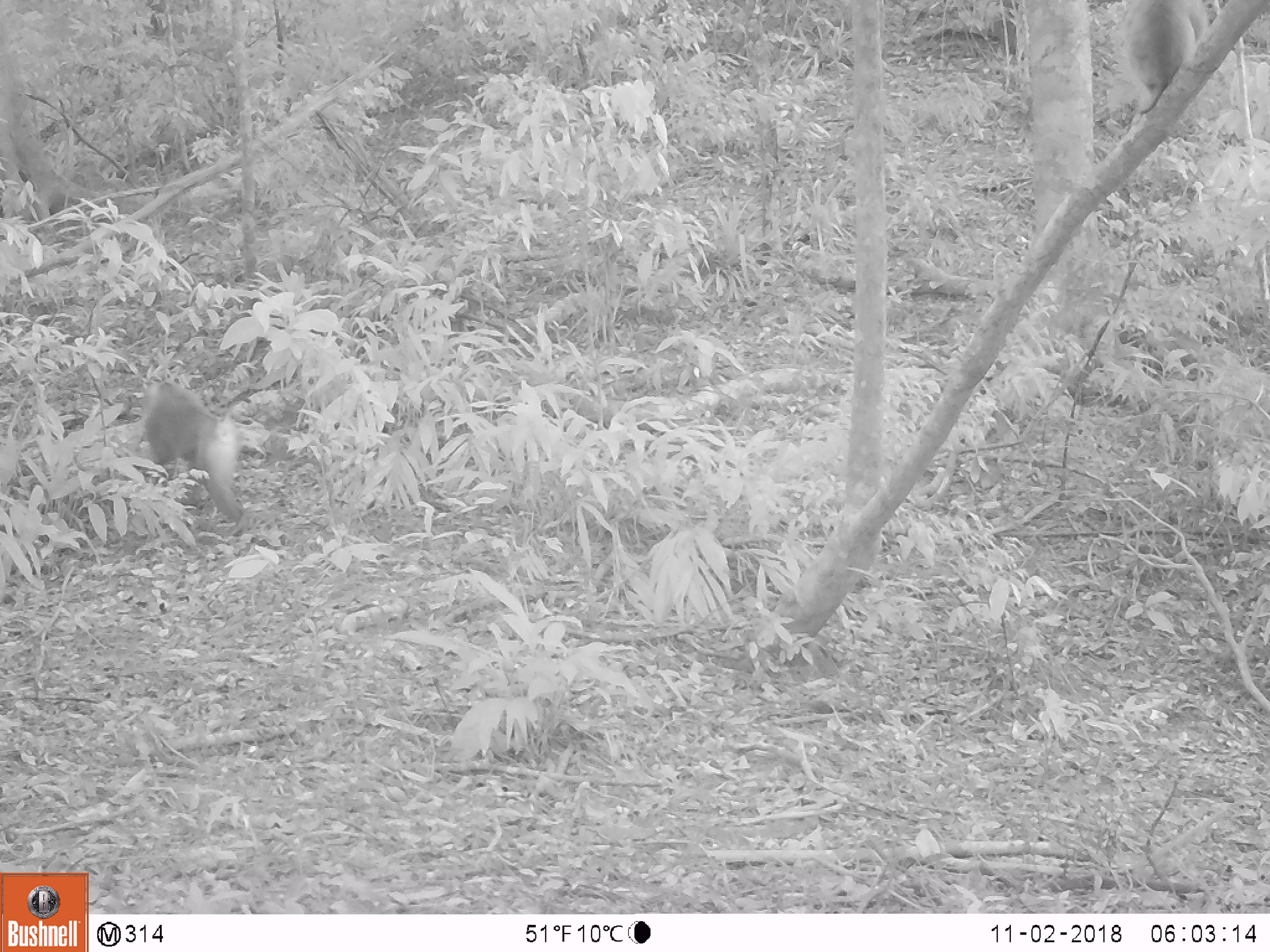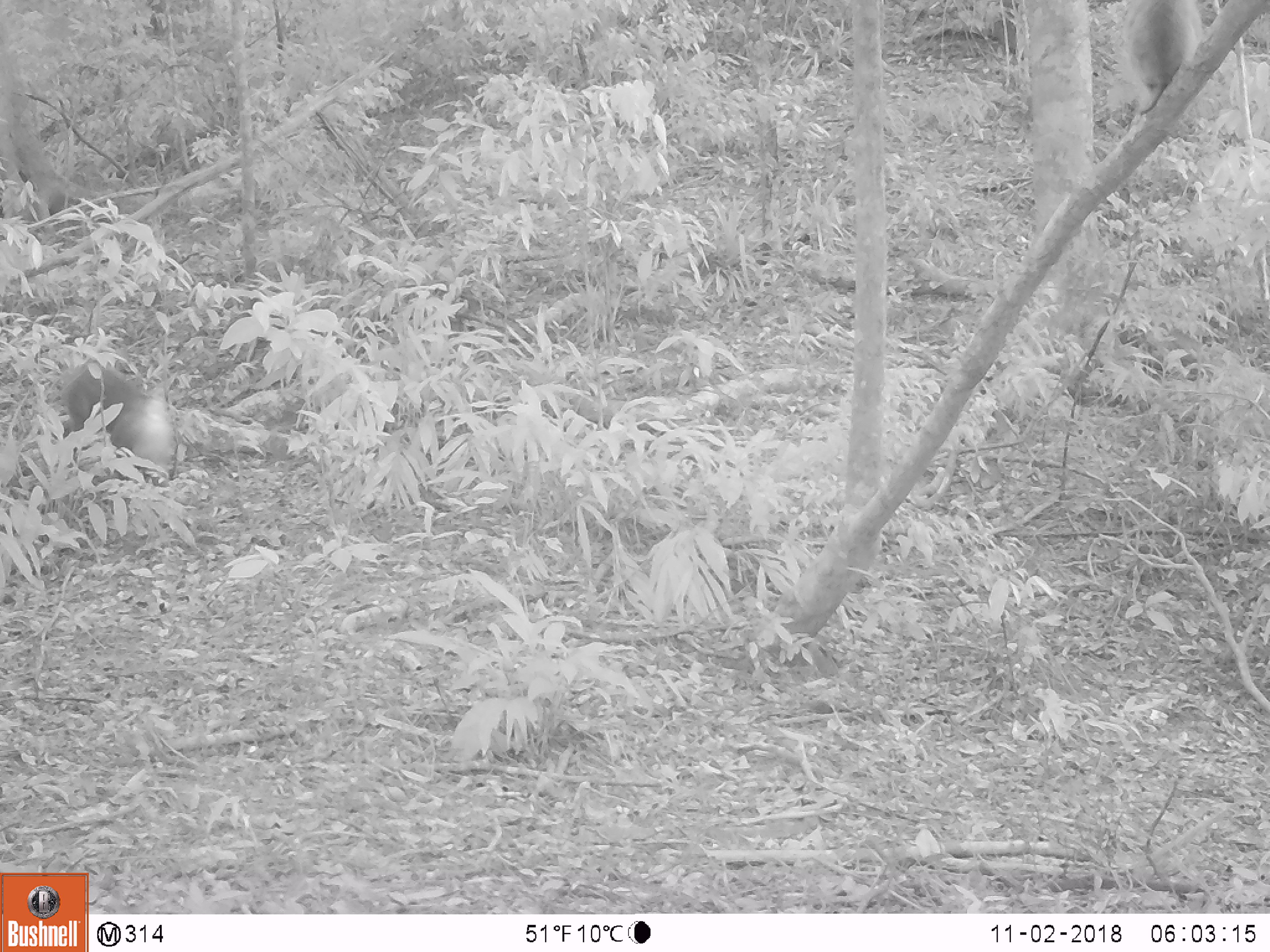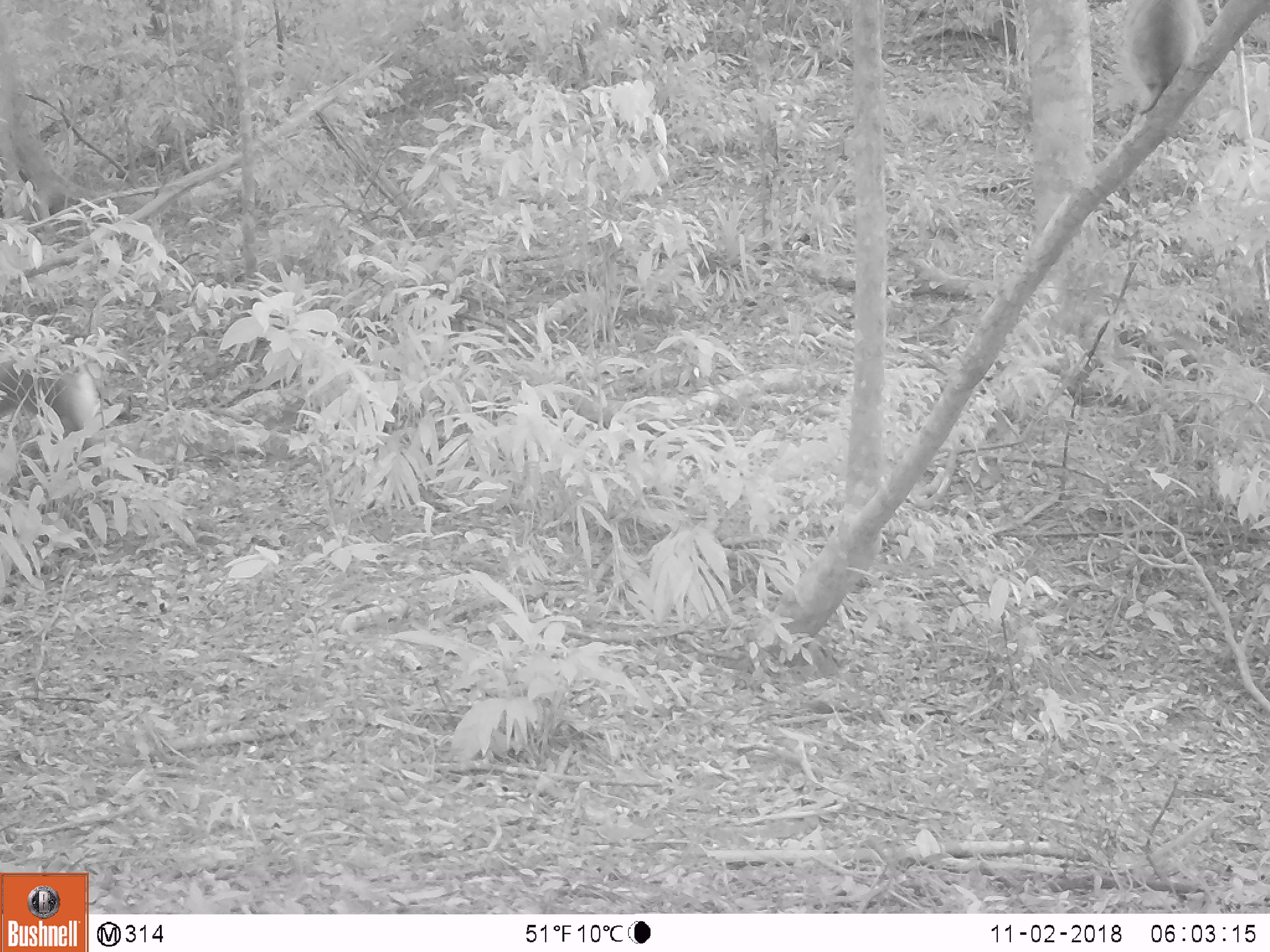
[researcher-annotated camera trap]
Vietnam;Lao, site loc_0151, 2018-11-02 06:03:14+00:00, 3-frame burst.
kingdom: Animalia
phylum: Chordata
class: Mammalia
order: Primates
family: Cercopithecidae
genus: Macaca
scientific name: Macaca nemestrina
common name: pig-tailed macaque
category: pig tailed macaque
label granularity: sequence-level